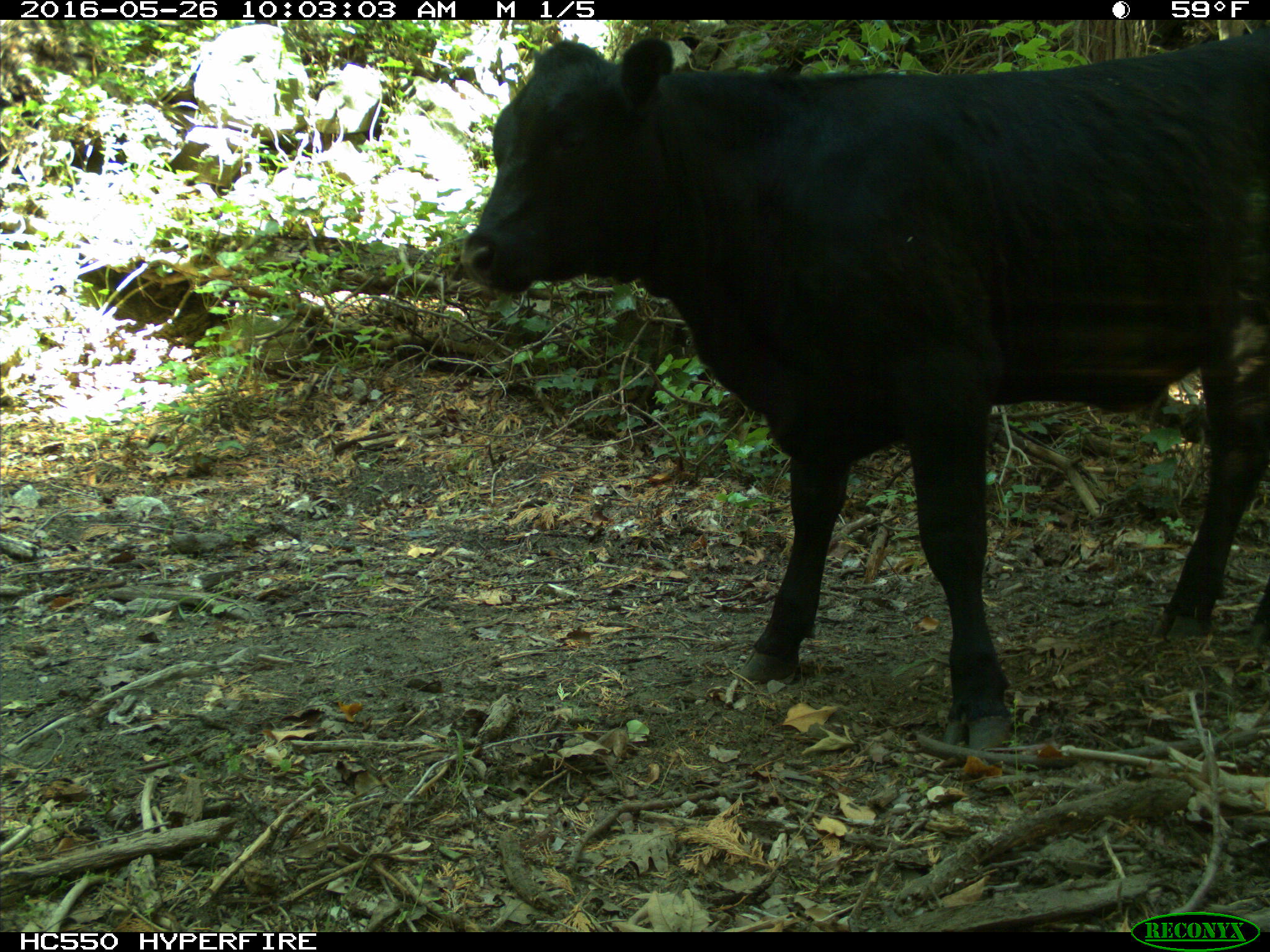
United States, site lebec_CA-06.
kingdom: Animalia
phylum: Chordata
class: Mammalia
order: Artiodactyla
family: Bovidae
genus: Bos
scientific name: Bos taurus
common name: domestic cow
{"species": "Bos taurus (domestic cow)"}